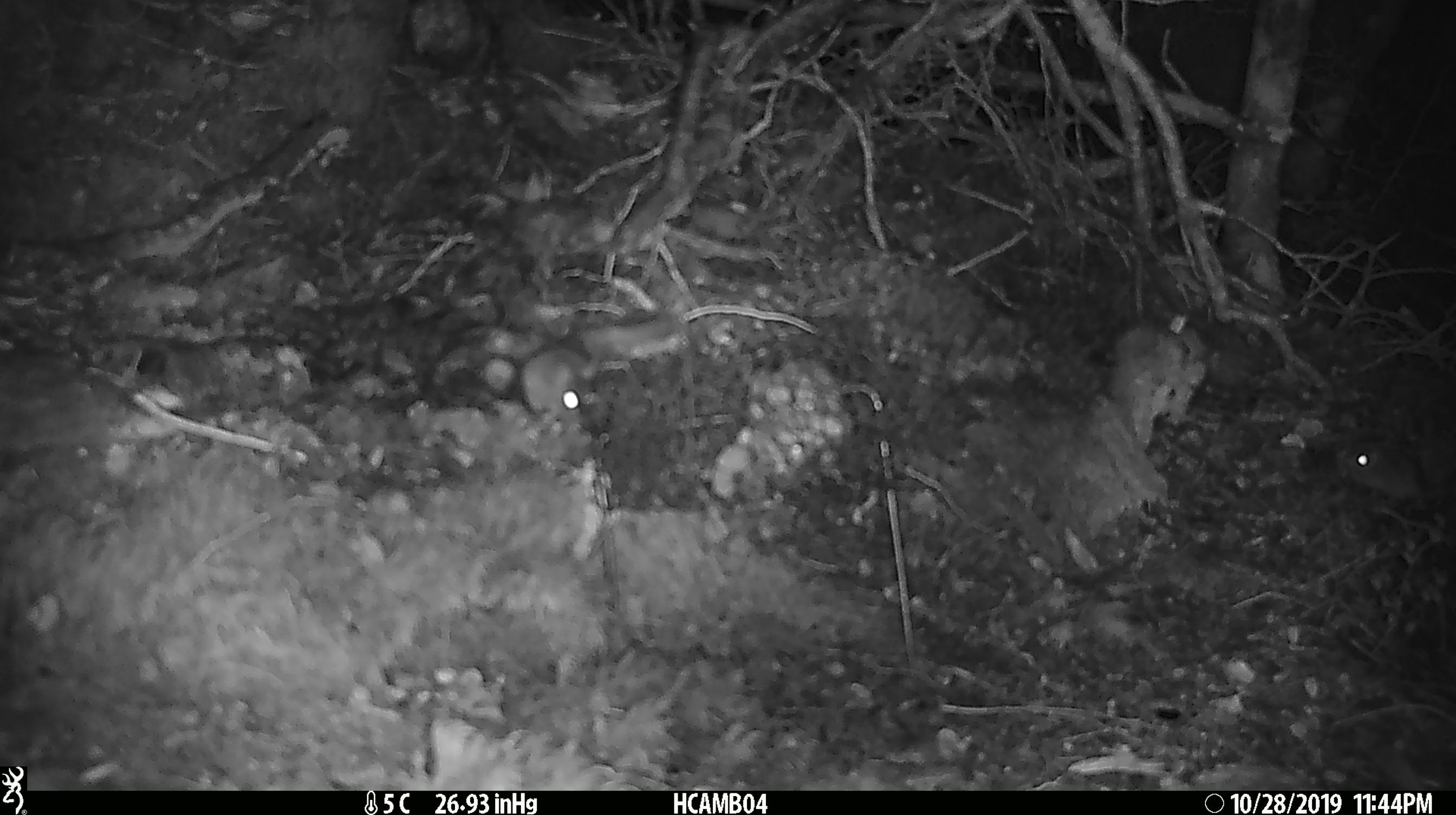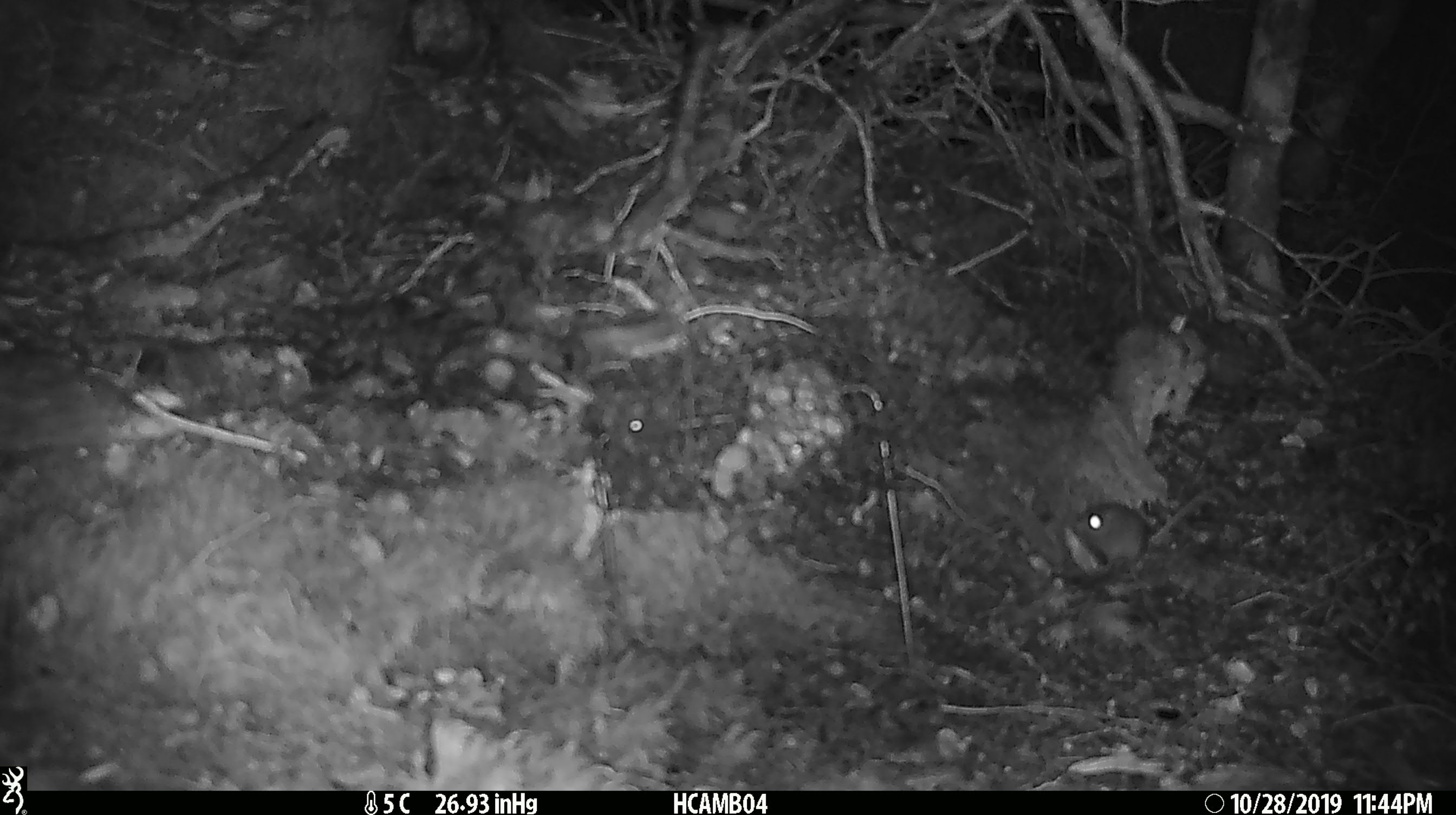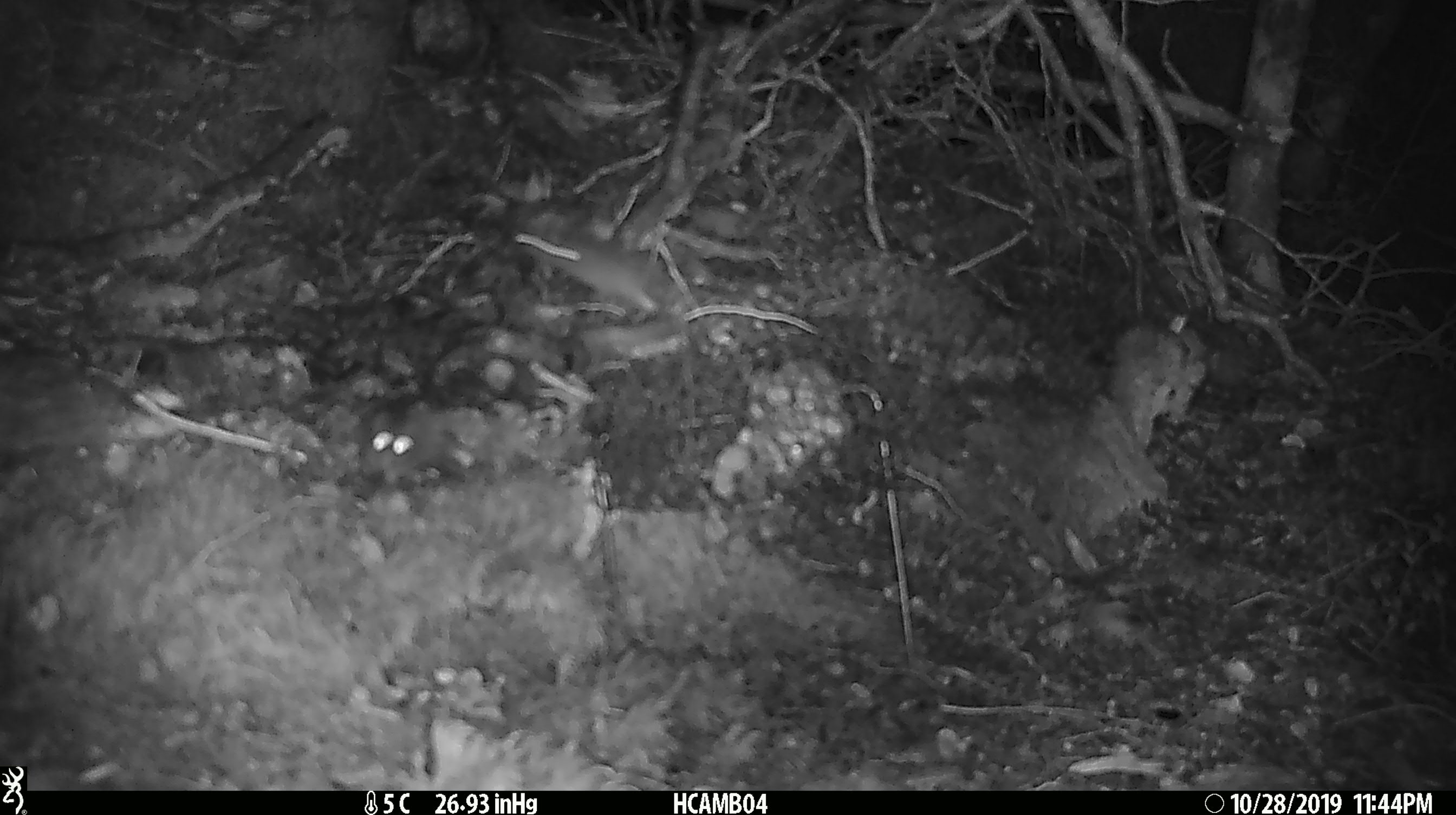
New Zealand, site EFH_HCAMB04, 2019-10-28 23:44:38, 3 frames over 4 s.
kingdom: Animalia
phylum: Chordata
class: Mammalia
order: Rodentia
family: Muridae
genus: Mus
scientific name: Mus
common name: mouse